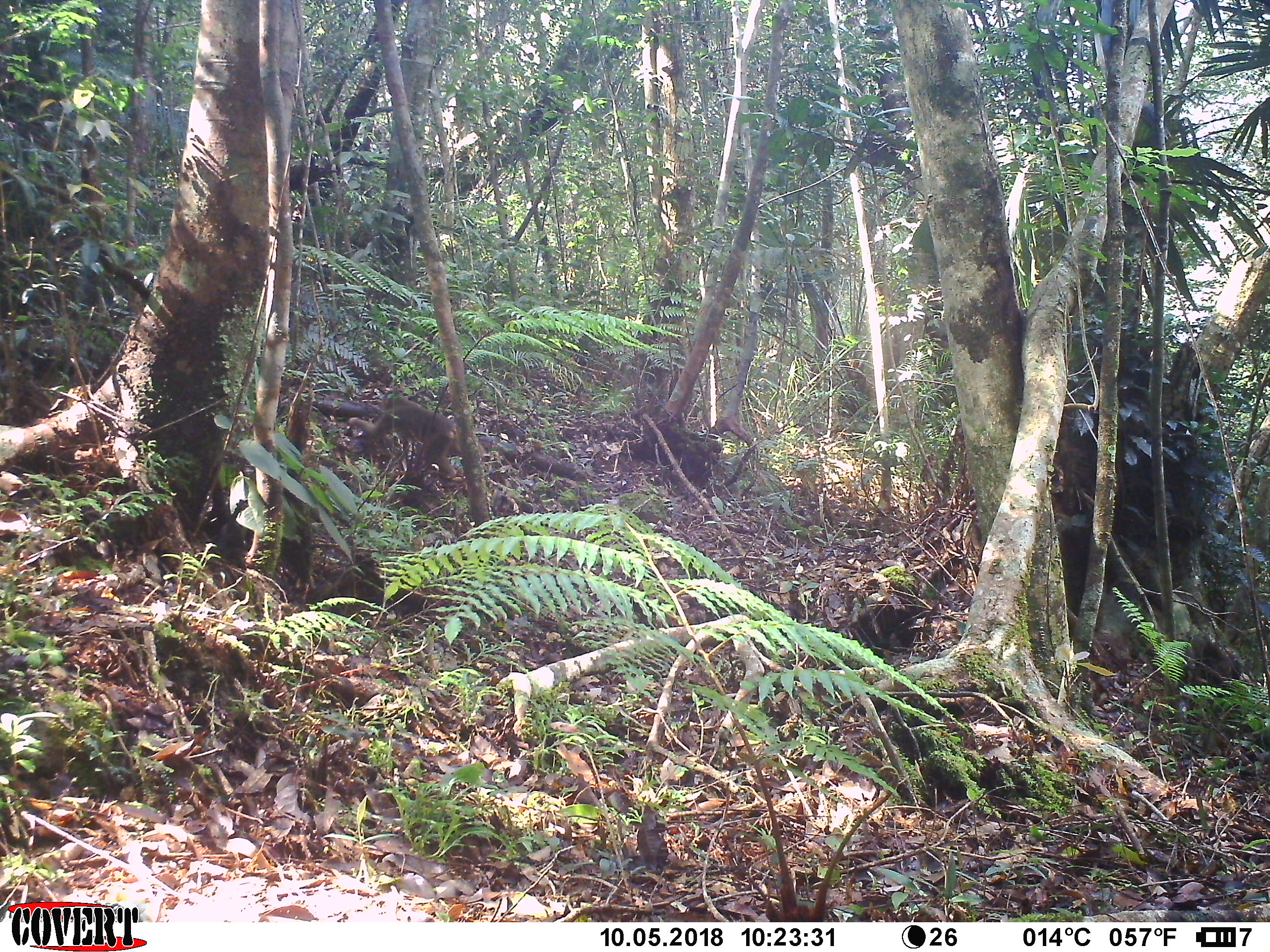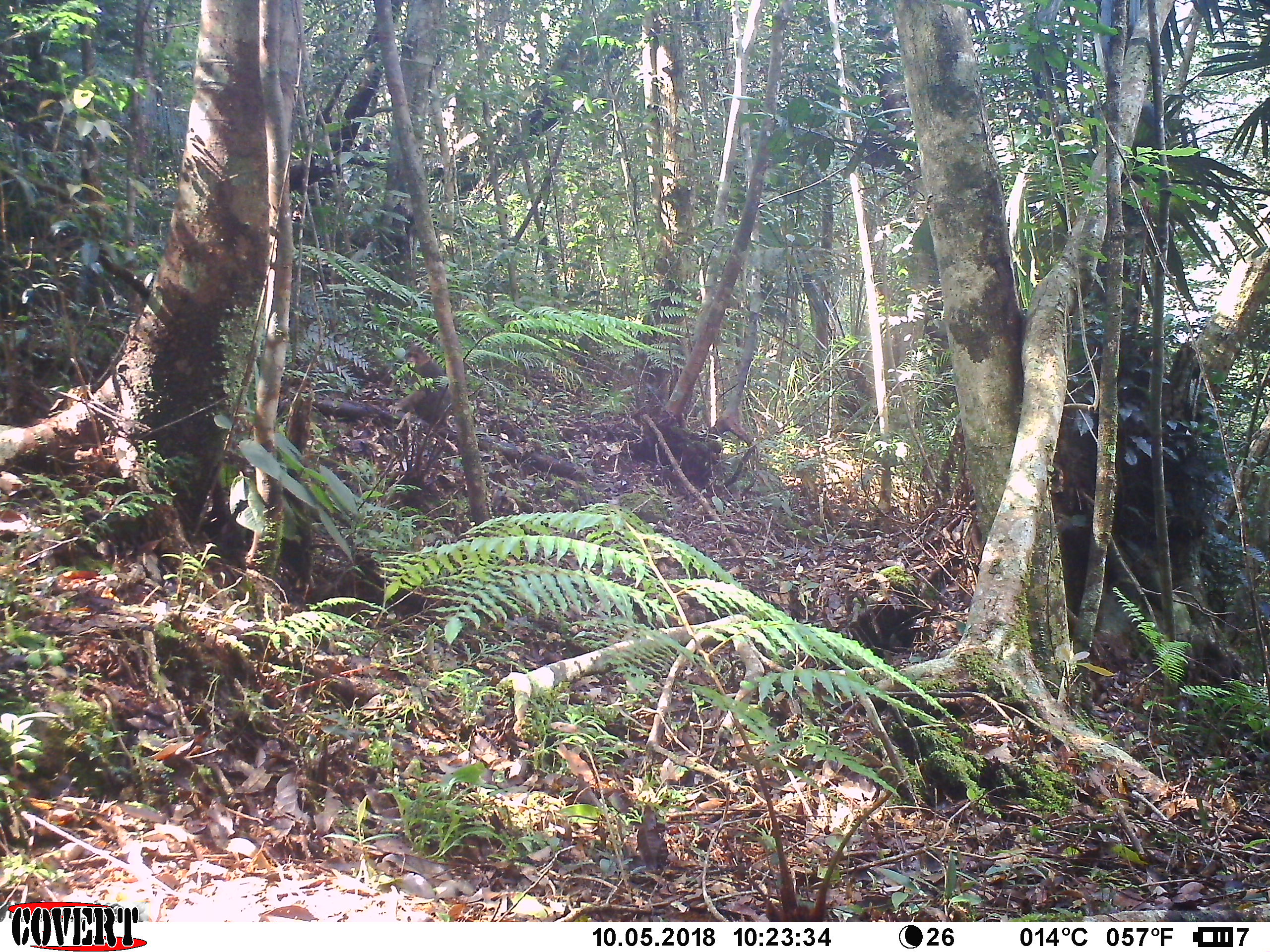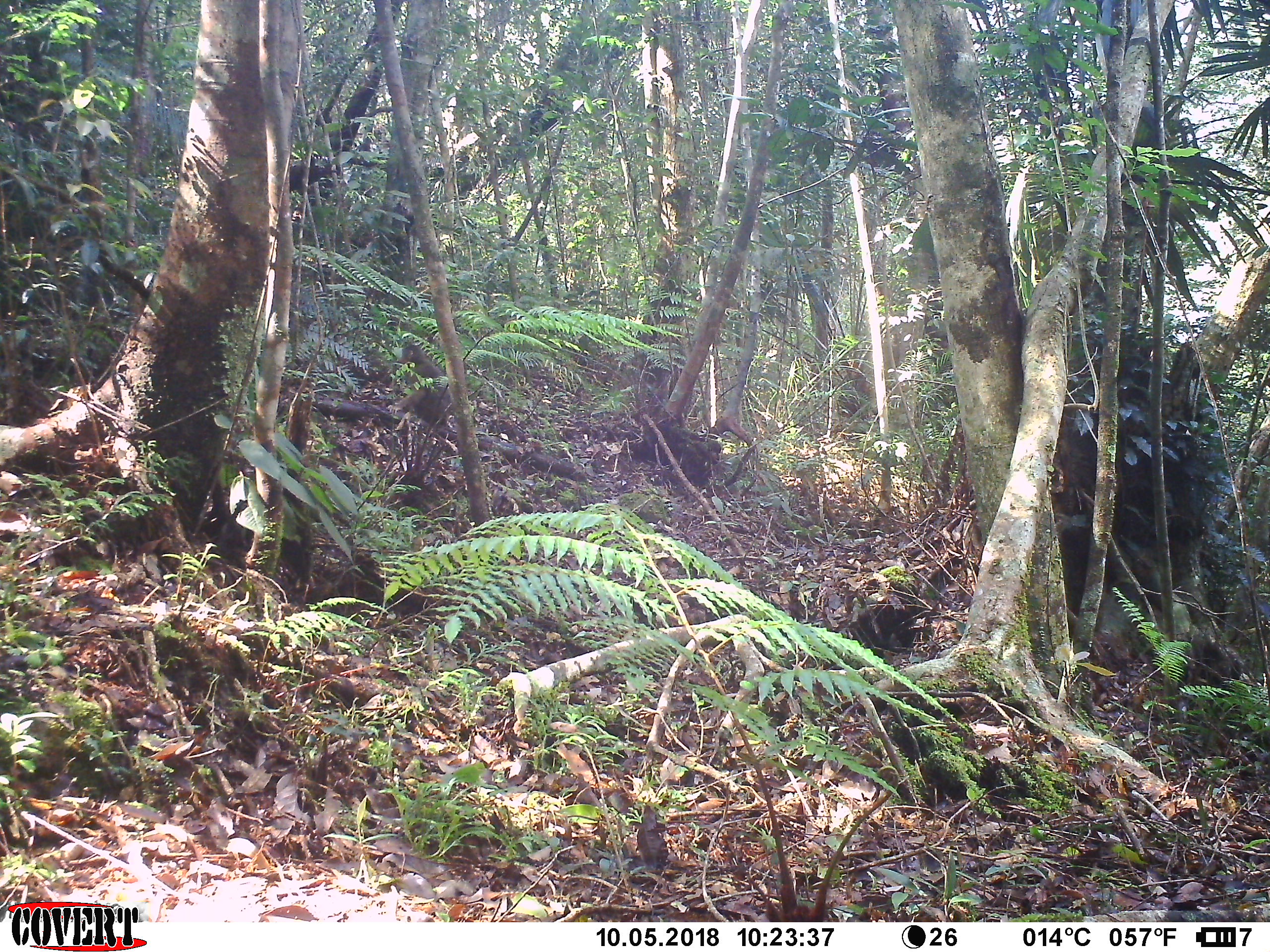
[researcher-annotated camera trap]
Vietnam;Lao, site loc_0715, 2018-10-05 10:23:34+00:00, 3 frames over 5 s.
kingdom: Animalia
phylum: Chordata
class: Mammalia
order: Primates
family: Cercopithecidae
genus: Macaca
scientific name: Macaca arctoides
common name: stump-tailed macaque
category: stump tailed macaque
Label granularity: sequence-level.